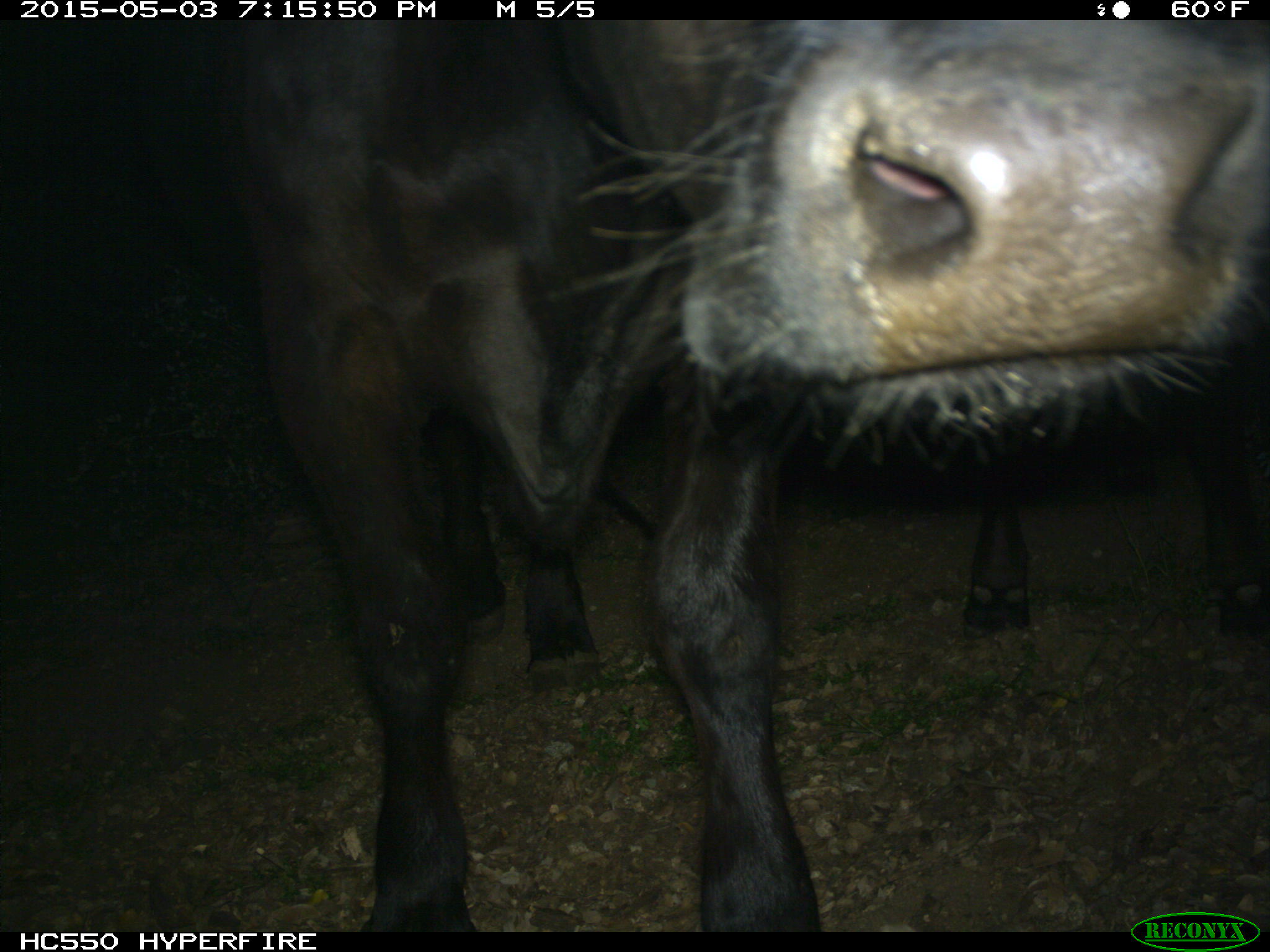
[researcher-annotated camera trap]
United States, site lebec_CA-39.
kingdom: Animalia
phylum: Chordata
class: Mammalia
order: Artiodactyla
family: Bovidae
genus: Bos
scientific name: Bos taurus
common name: domestic cow